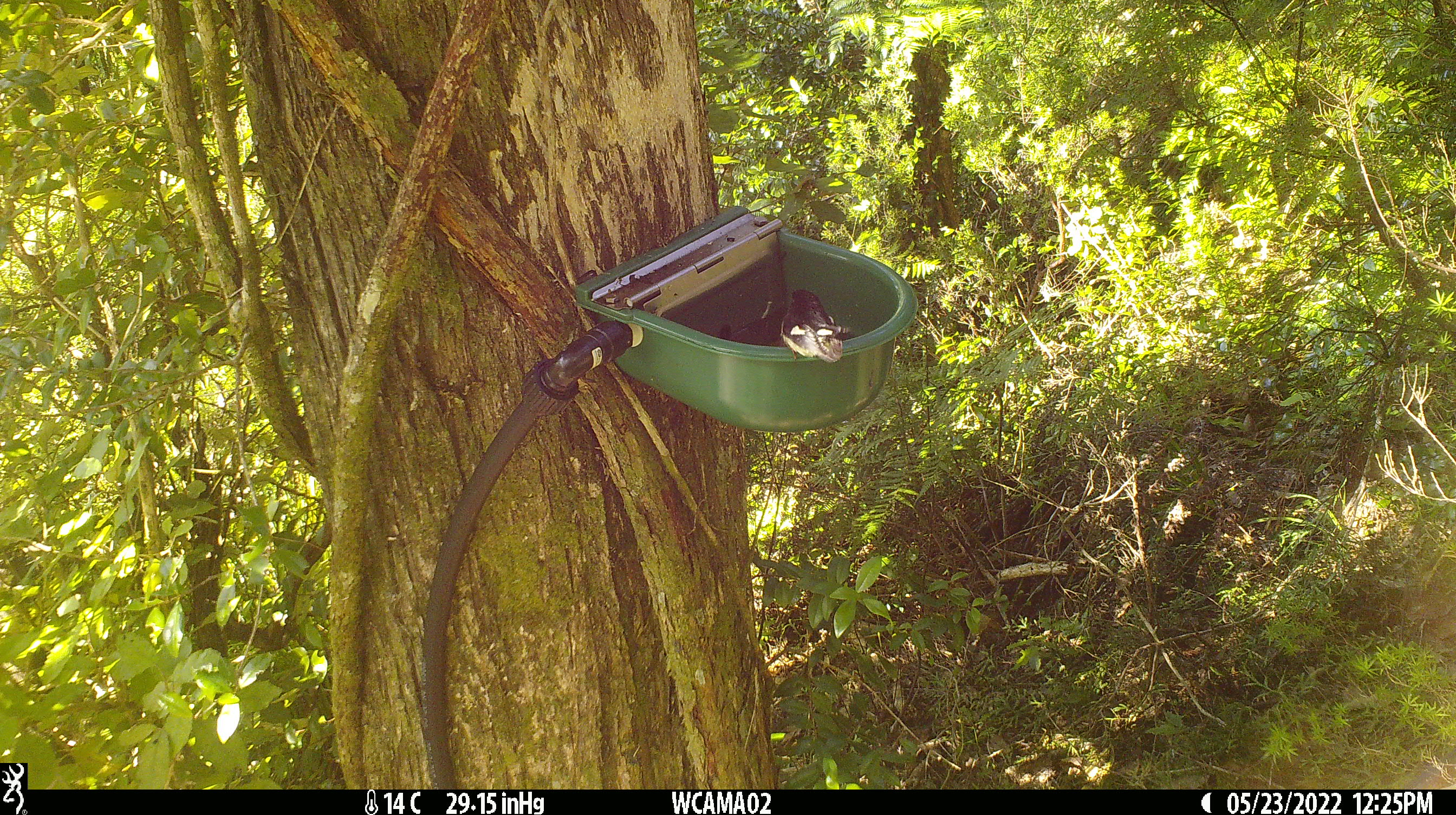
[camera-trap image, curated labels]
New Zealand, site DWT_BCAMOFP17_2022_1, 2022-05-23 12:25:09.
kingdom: Animalia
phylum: Chordata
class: Aves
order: Passeriformes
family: Petroicidae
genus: Petroica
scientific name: Petroica macrocephala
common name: tomtit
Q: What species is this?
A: Tomtit (Petroica macrocephala).